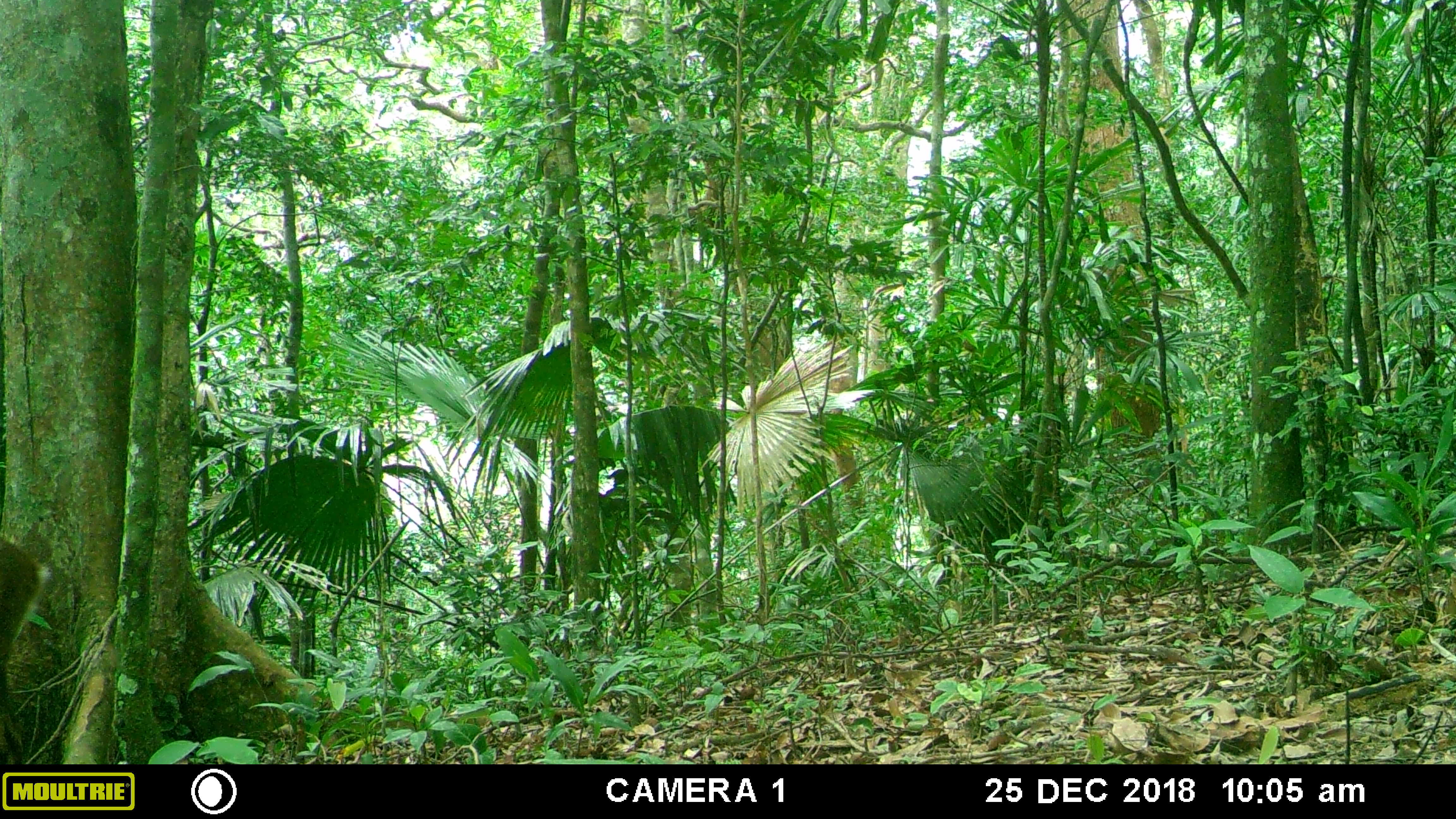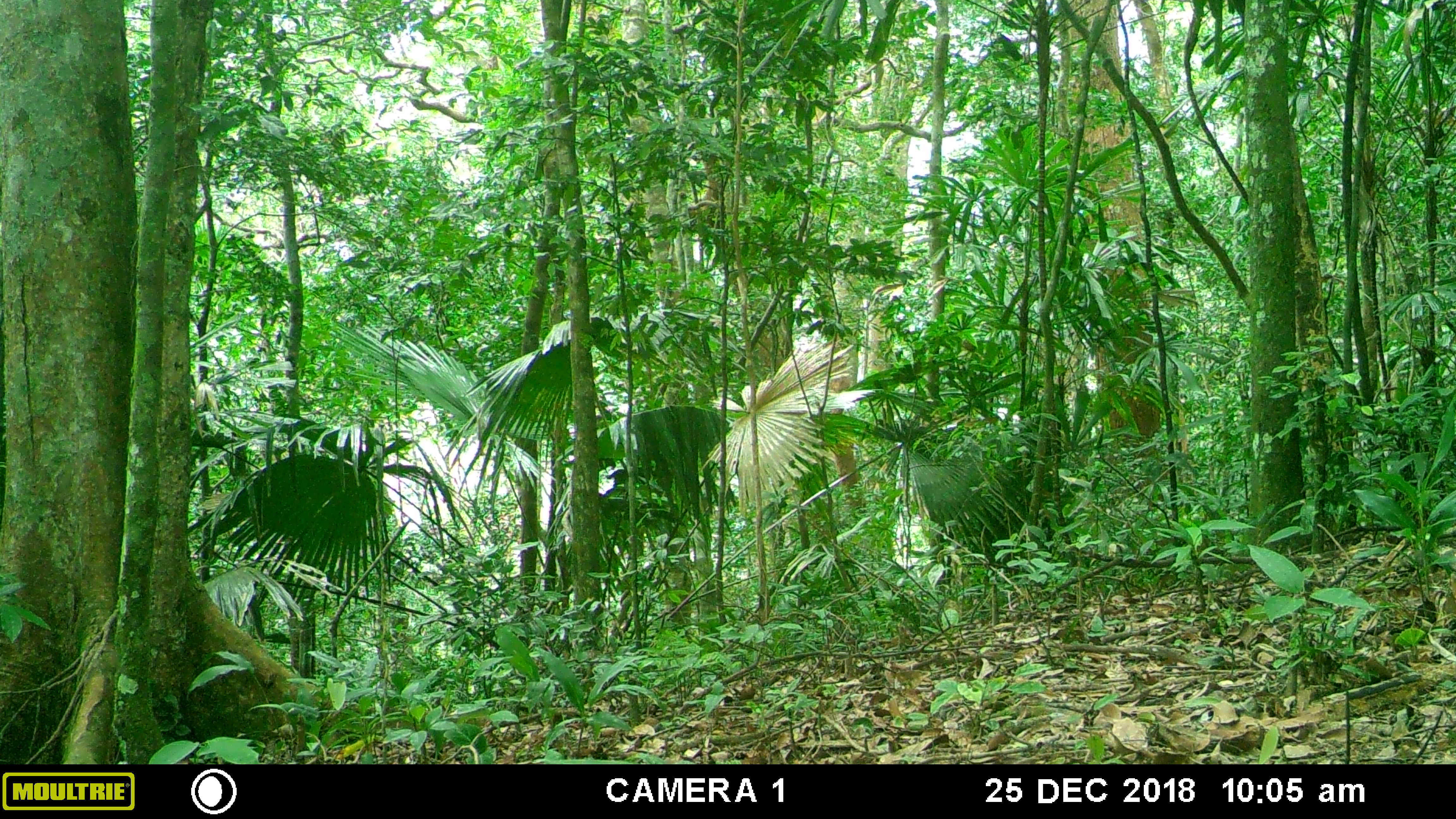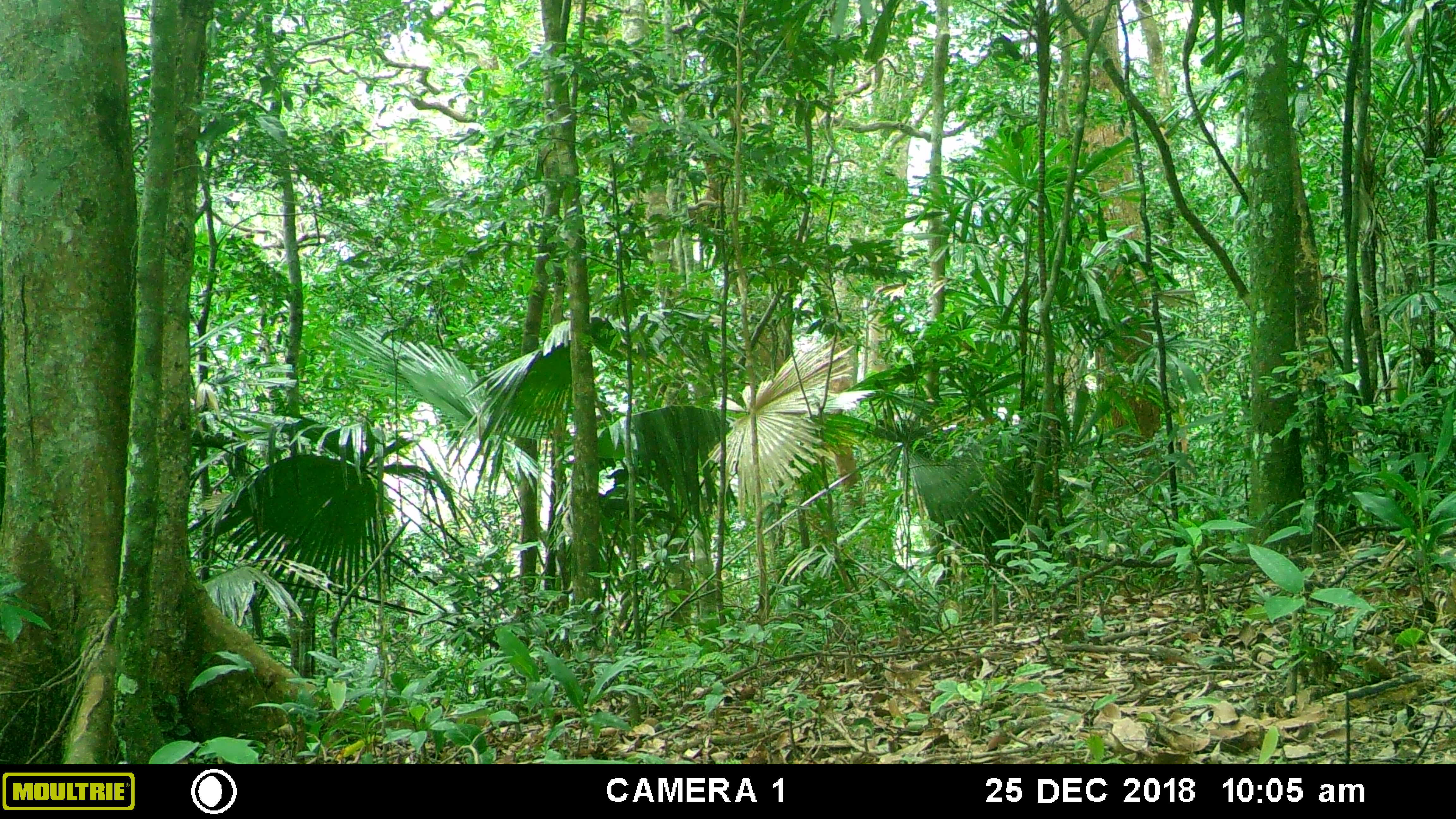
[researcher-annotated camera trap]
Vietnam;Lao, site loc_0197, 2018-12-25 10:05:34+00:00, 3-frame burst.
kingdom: Animalia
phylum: Chordata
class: Mammalia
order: Artiodactyla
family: Cervidae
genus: Muntiacus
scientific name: Muntiacus vuquangensis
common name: large-antlered muntjac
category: large antlered muntjac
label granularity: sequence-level